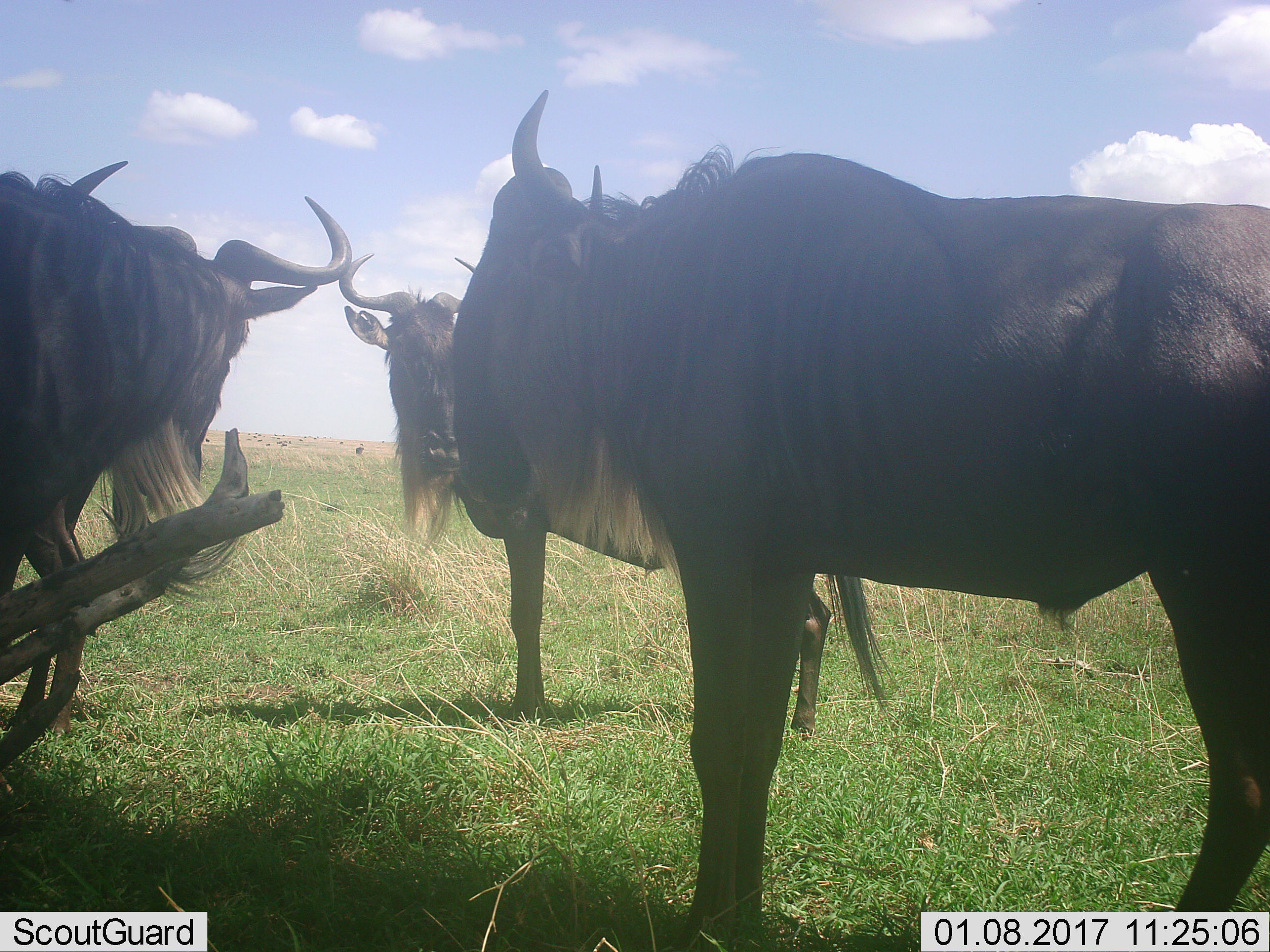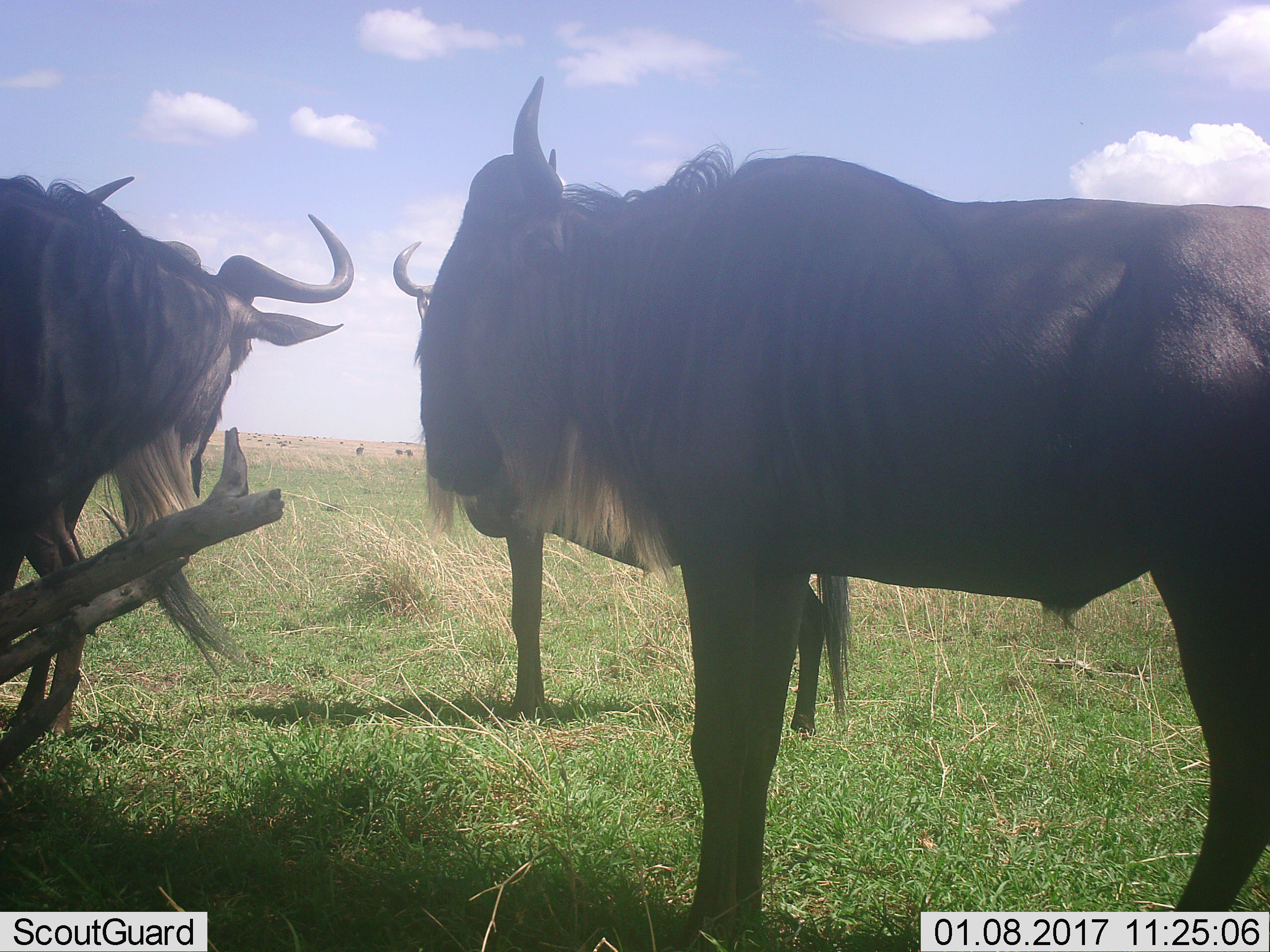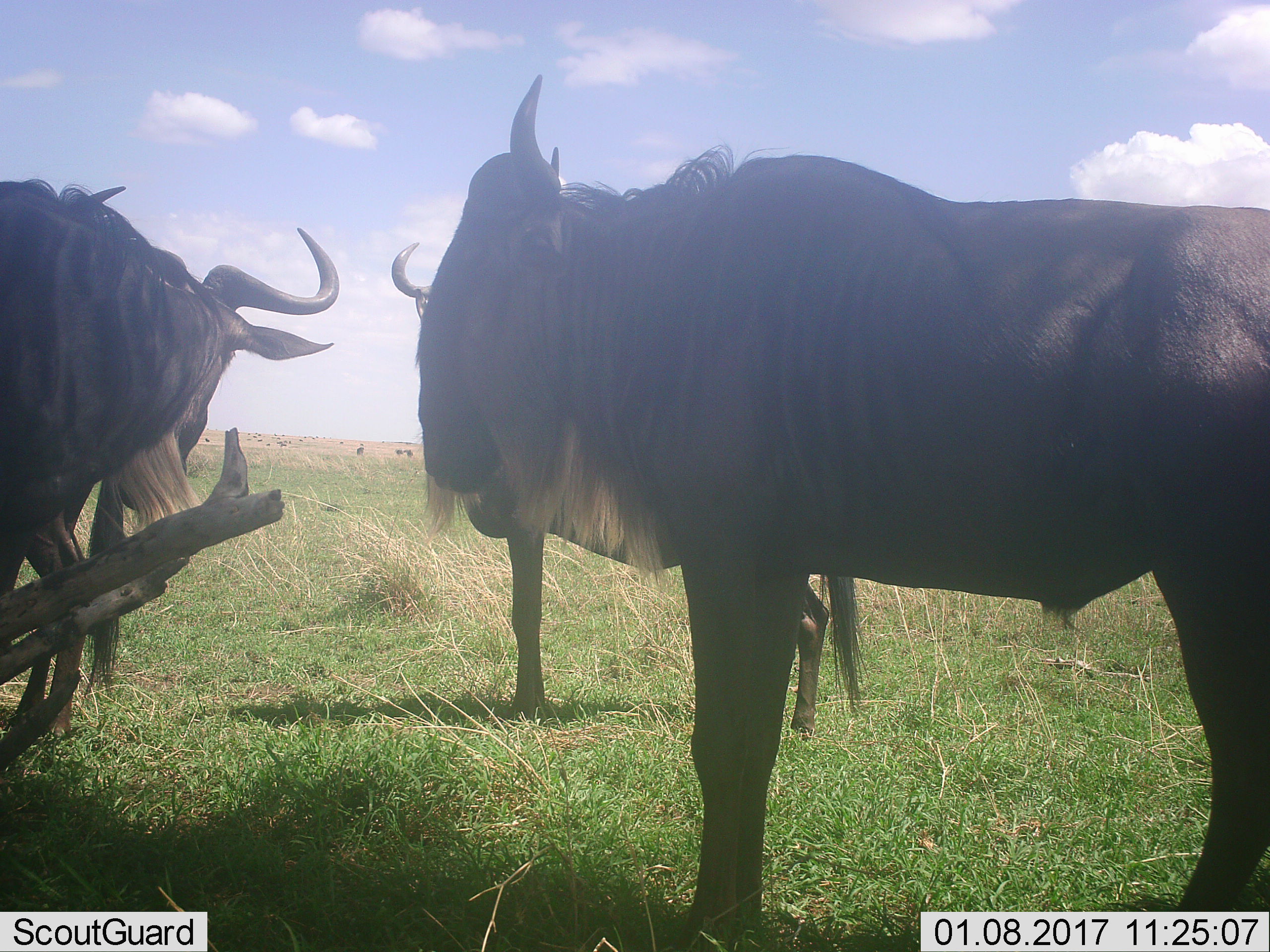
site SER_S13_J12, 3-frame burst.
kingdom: Animalia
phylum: Chordata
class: Mammalia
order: Artiodactyla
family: Bovidae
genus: Connochaetes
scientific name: Connochaetes taurinus taurinus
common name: blue wildebeest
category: wildebeestblue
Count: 3.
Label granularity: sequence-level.